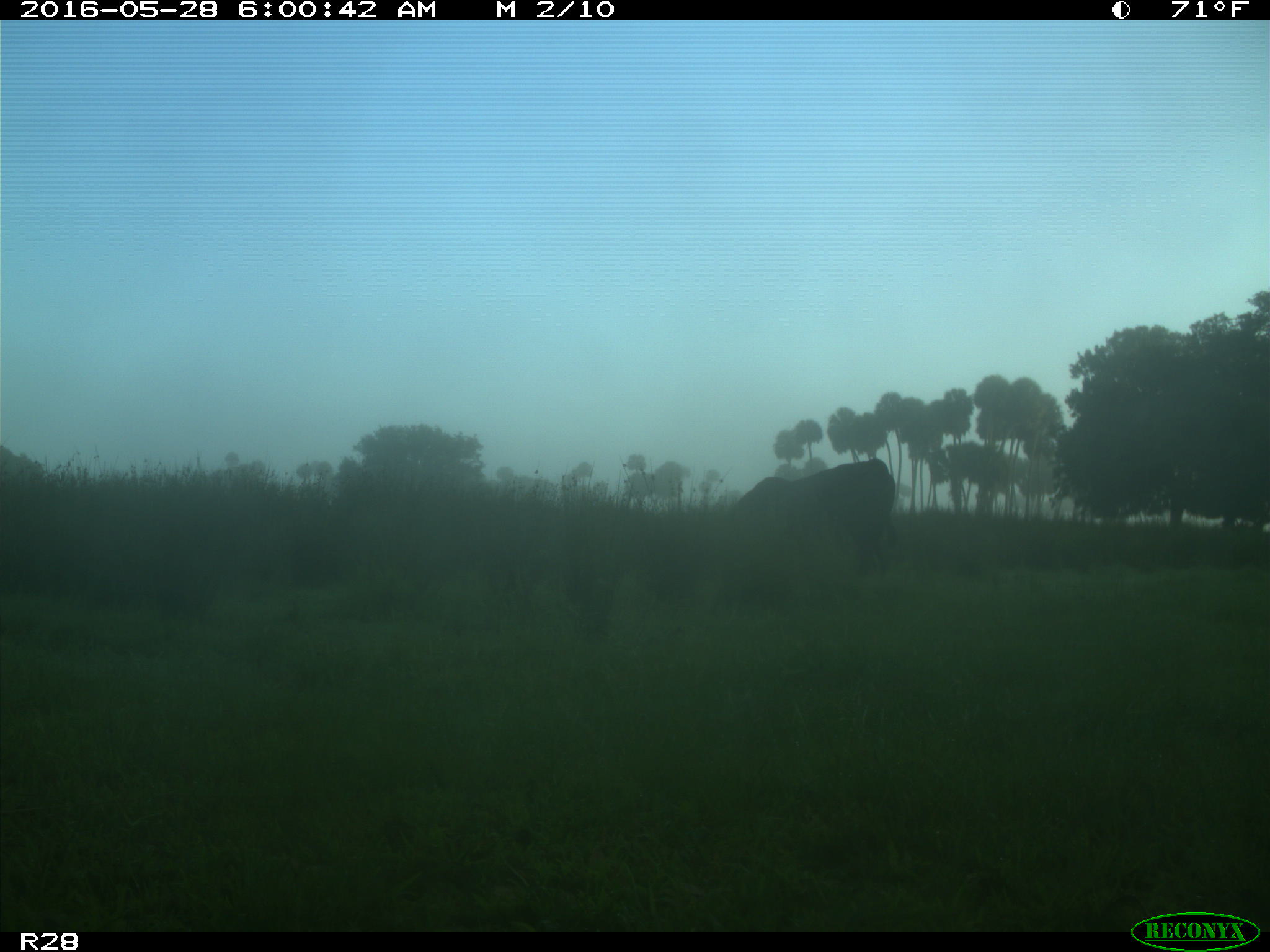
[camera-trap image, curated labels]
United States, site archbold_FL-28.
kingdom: Animalia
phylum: Chordata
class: Mammalia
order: Artiodactyla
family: Bovidae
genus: Bos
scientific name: Bos taurus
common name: domestic cow